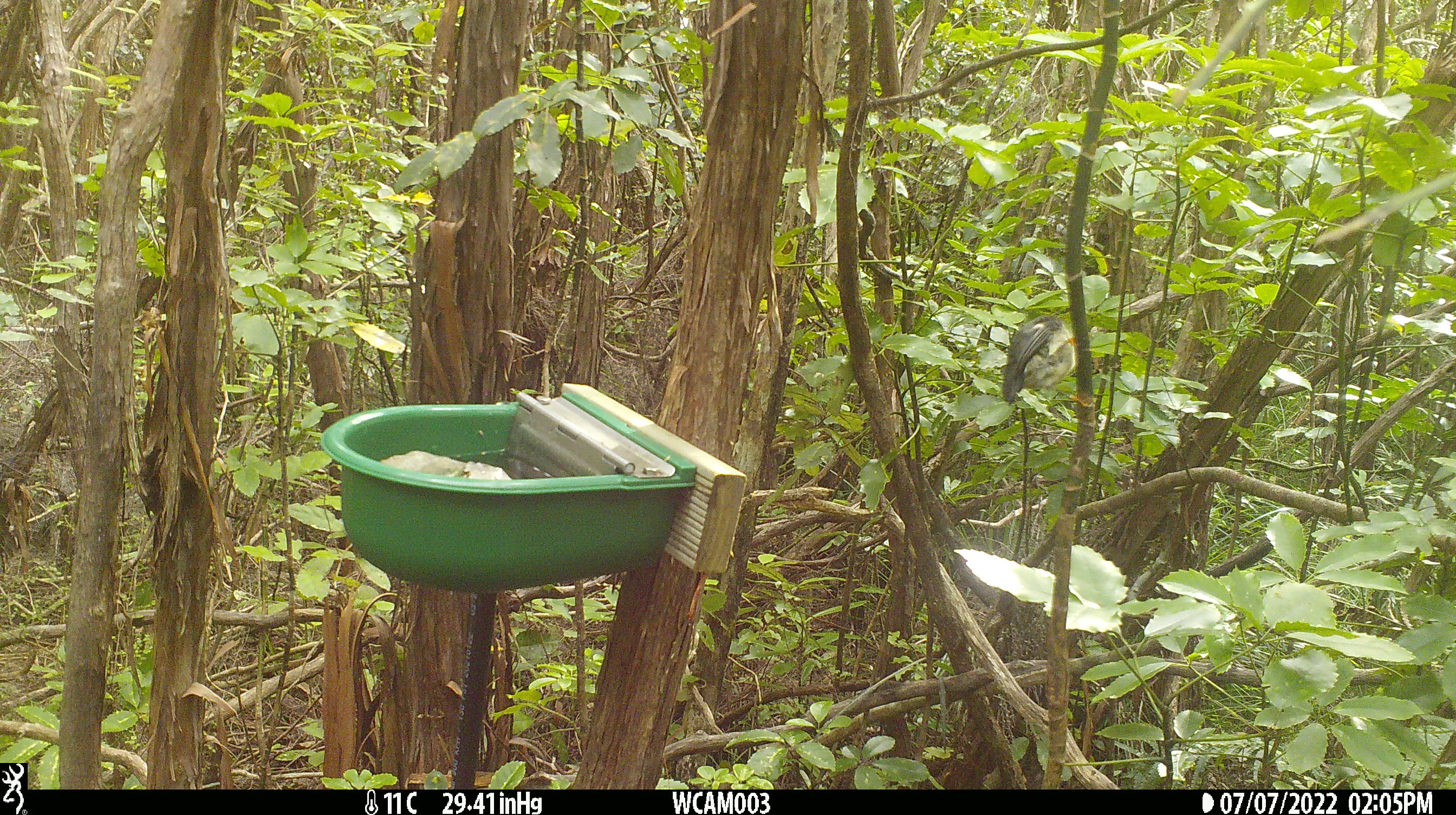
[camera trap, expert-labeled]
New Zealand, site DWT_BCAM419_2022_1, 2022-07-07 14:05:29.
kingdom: Animalia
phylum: Chordata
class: Aves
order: Passeriformes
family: Petroicidae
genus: Petroica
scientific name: Petroica macrocephala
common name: tomtit